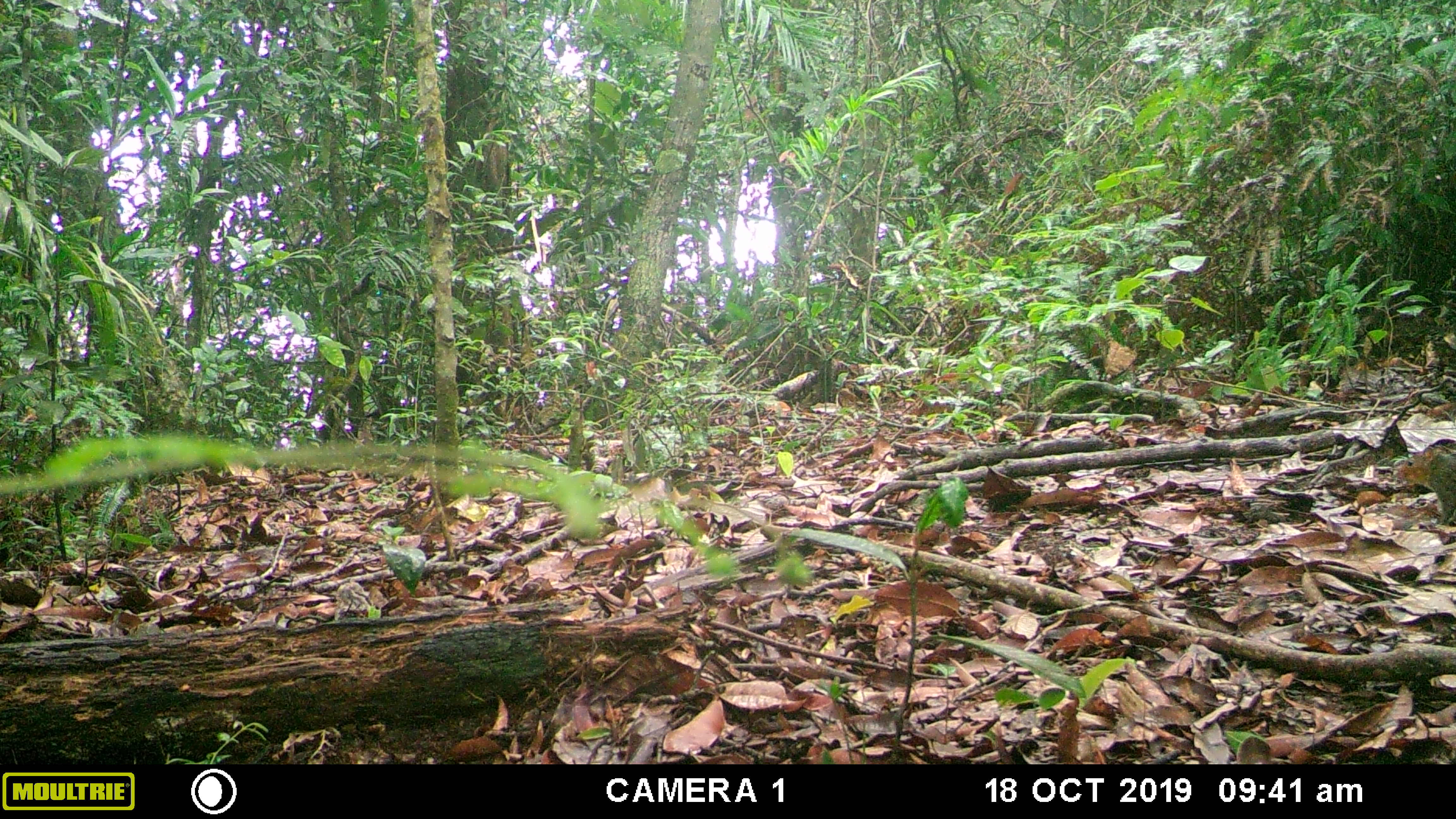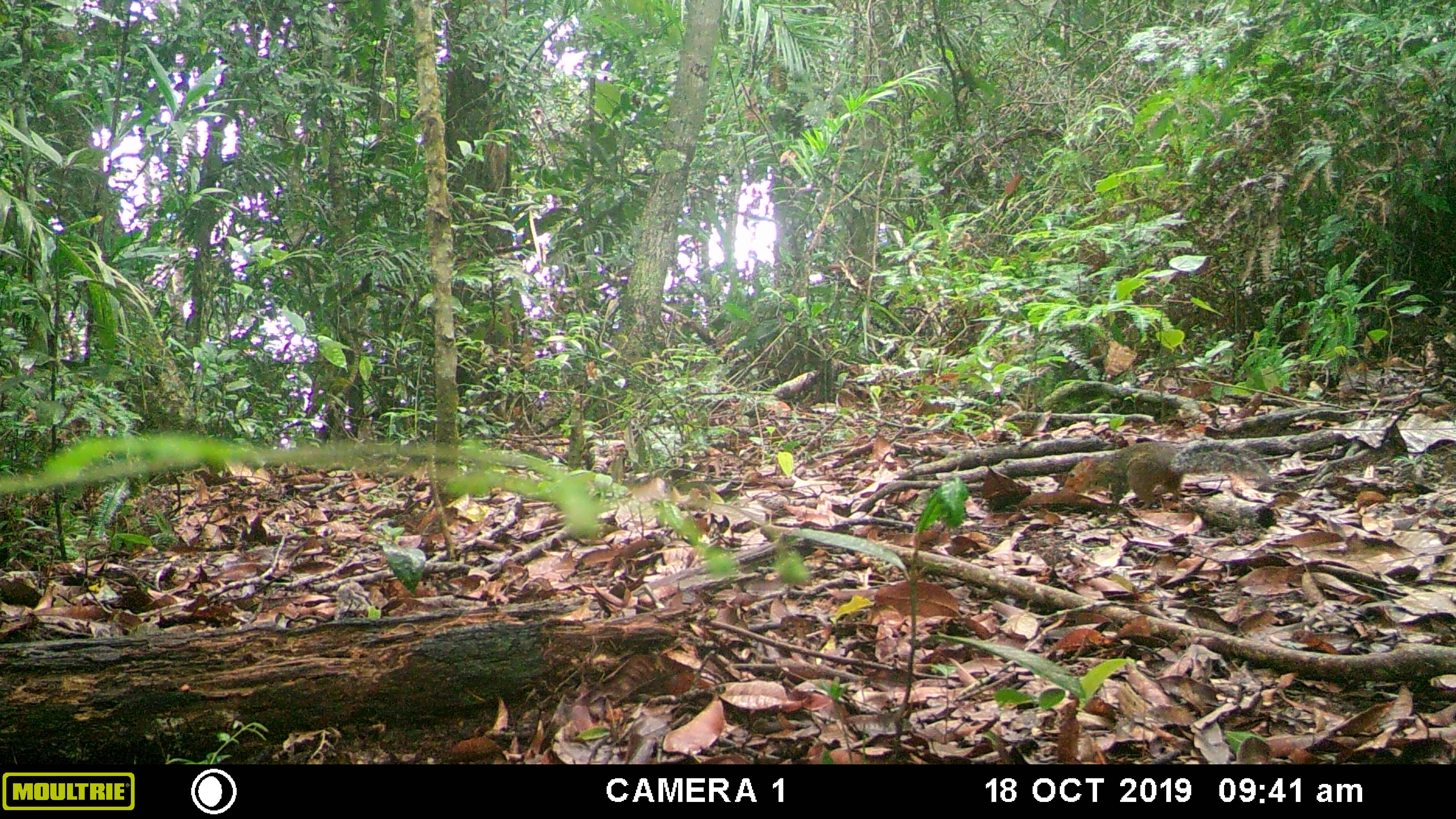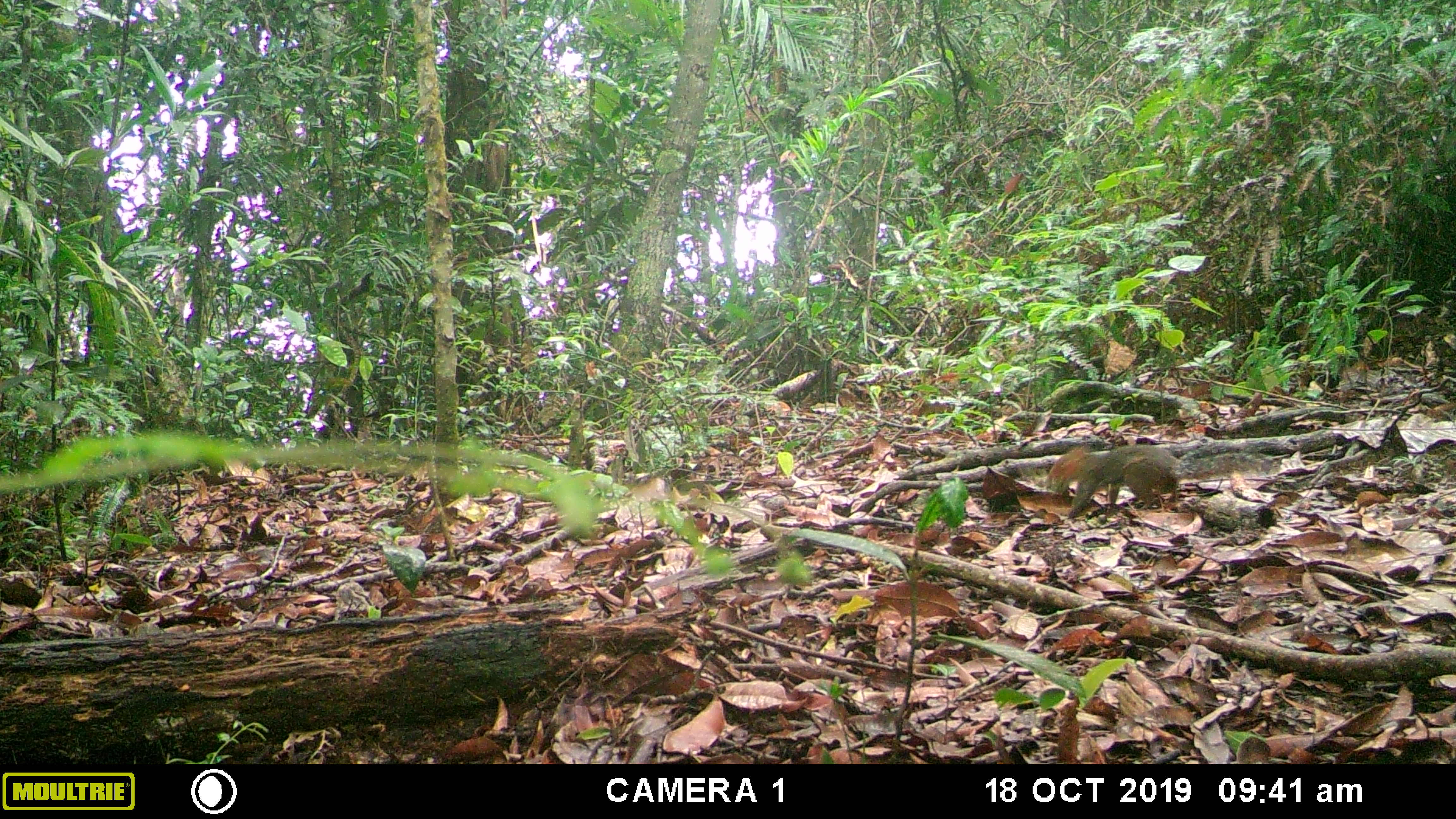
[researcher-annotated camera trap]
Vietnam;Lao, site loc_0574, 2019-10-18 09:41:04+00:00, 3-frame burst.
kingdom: Animalia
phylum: Chordata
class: Mammalia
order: Rodentia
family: Sciuridae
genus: Dremomys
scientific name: Dremomys rufigenis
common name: red-cheeked squirrel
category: red cheeked squirrel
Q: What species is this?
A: Red cheeked squirrel (red-cheeked squirrel) (Dremomys rufigenis).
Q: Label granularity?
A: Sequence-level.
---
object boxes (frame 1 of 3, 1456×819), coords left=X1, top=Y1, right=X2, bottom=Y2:
red cheeked squirrel: left=1395, top=444, right=1456, bottom=524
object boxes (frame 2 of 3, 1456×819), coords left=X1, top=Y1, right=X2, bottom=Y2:
red cheeked squirrel: left=1061, top=437, right=1273, bottom=509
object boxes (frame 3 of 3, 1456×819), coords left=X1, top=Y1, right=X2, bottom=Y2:
red cheeked squirrel: left=1044, top=444, right=1281, bottom=519